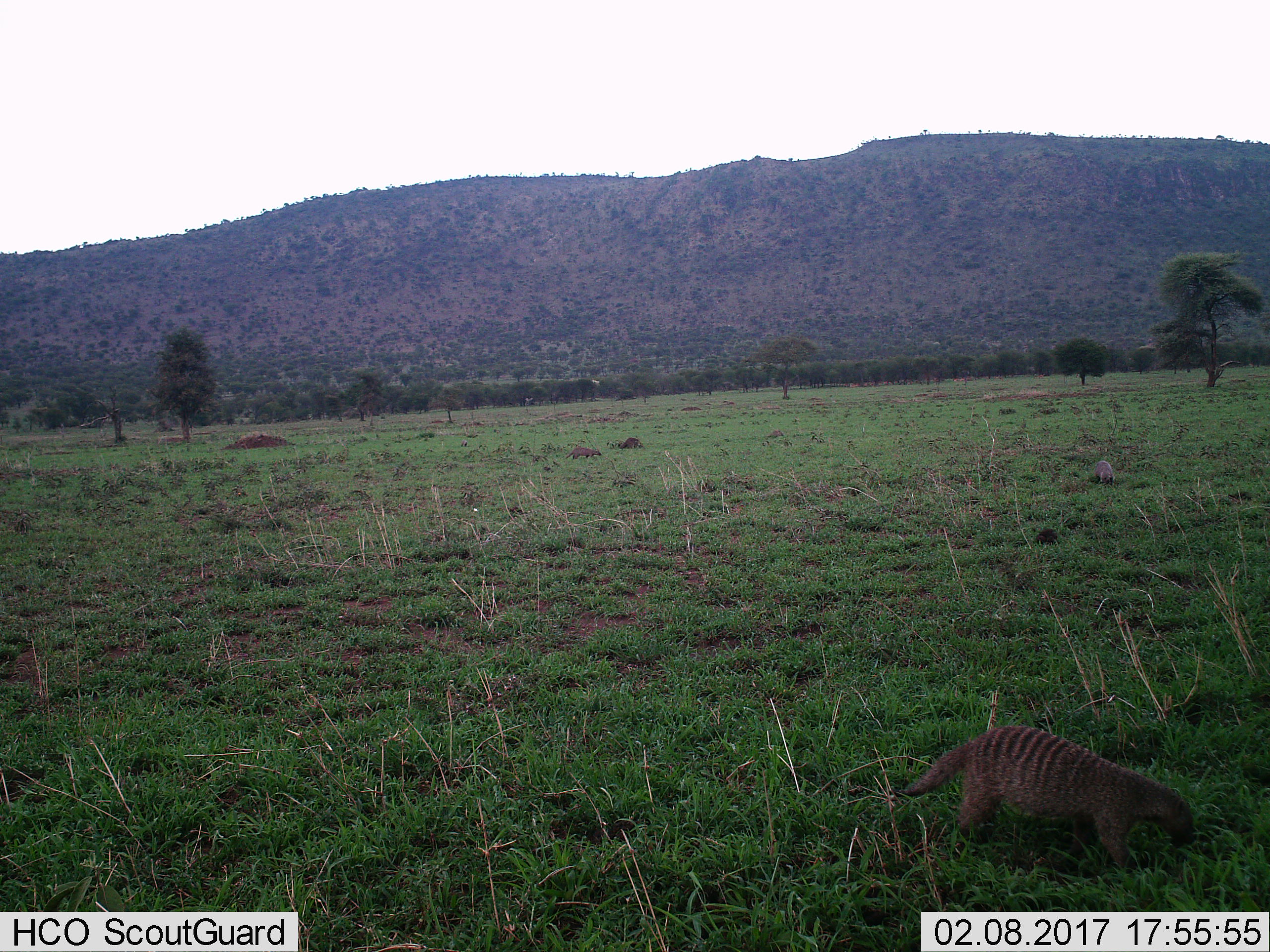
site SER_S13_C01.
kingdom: Animalia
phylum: Chordata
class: Mammalia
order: Carnivora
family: Herpestidae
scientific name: Herpestidae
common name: mongoose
Mongoose (Herpestidae), count 3. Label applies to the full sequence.